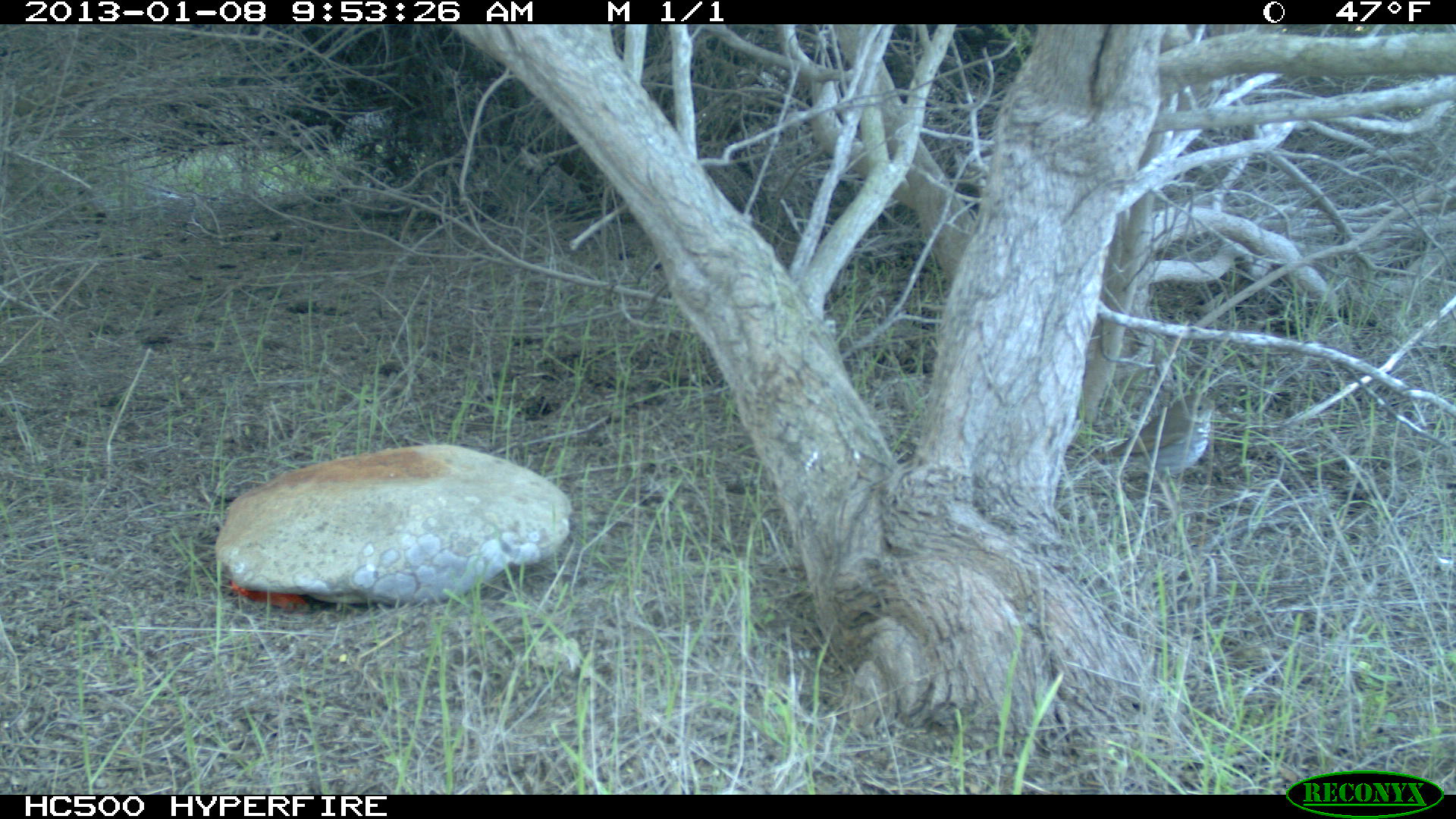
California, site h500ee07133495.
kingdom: Animalia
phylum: Chordata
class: Aves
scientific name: Aves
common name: bird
Bird (Aves).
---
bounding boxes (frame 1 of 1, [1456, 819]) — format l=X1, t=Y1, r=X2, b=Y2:
bird: l=1087, t=392, r=1228, b=491